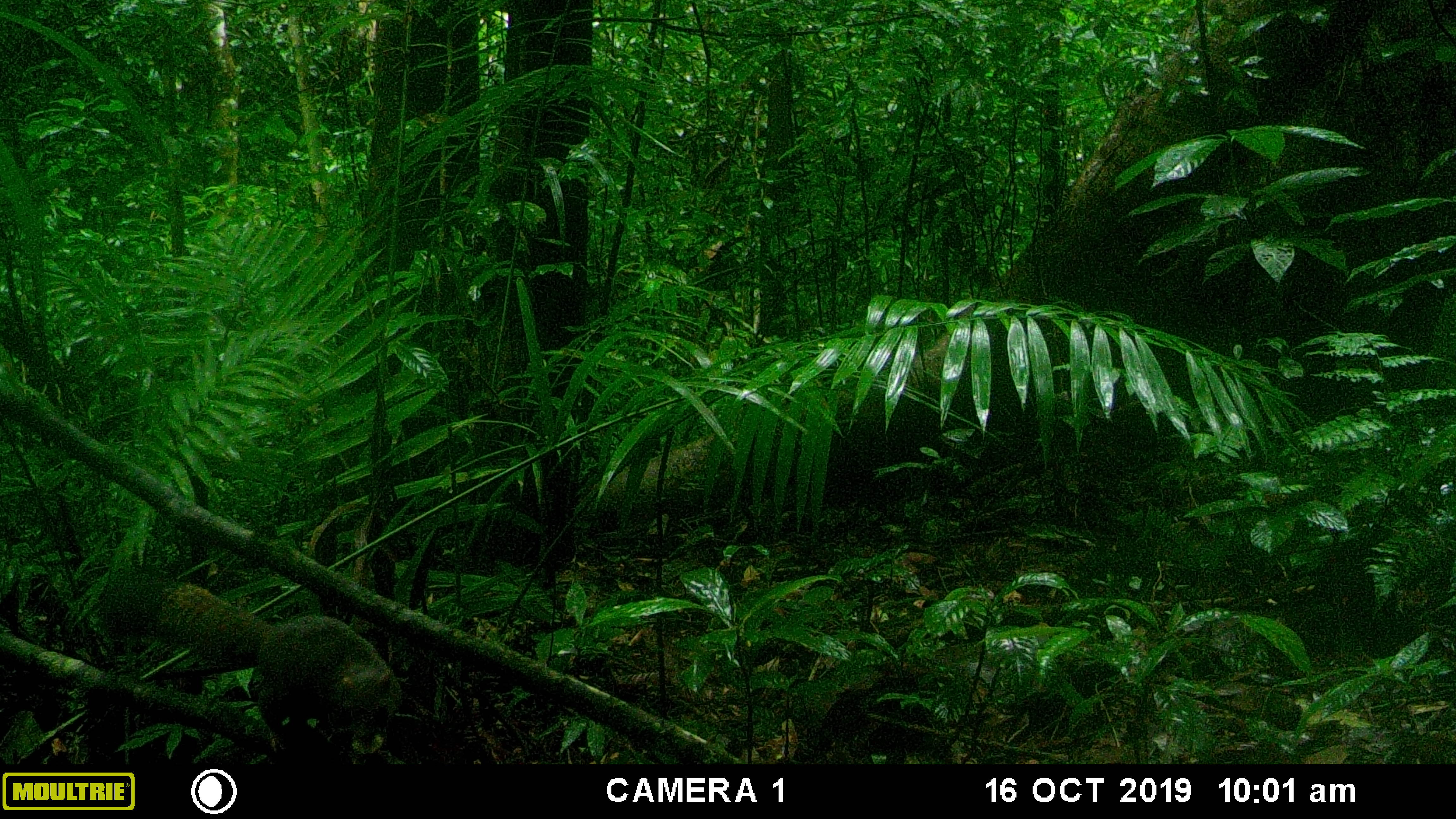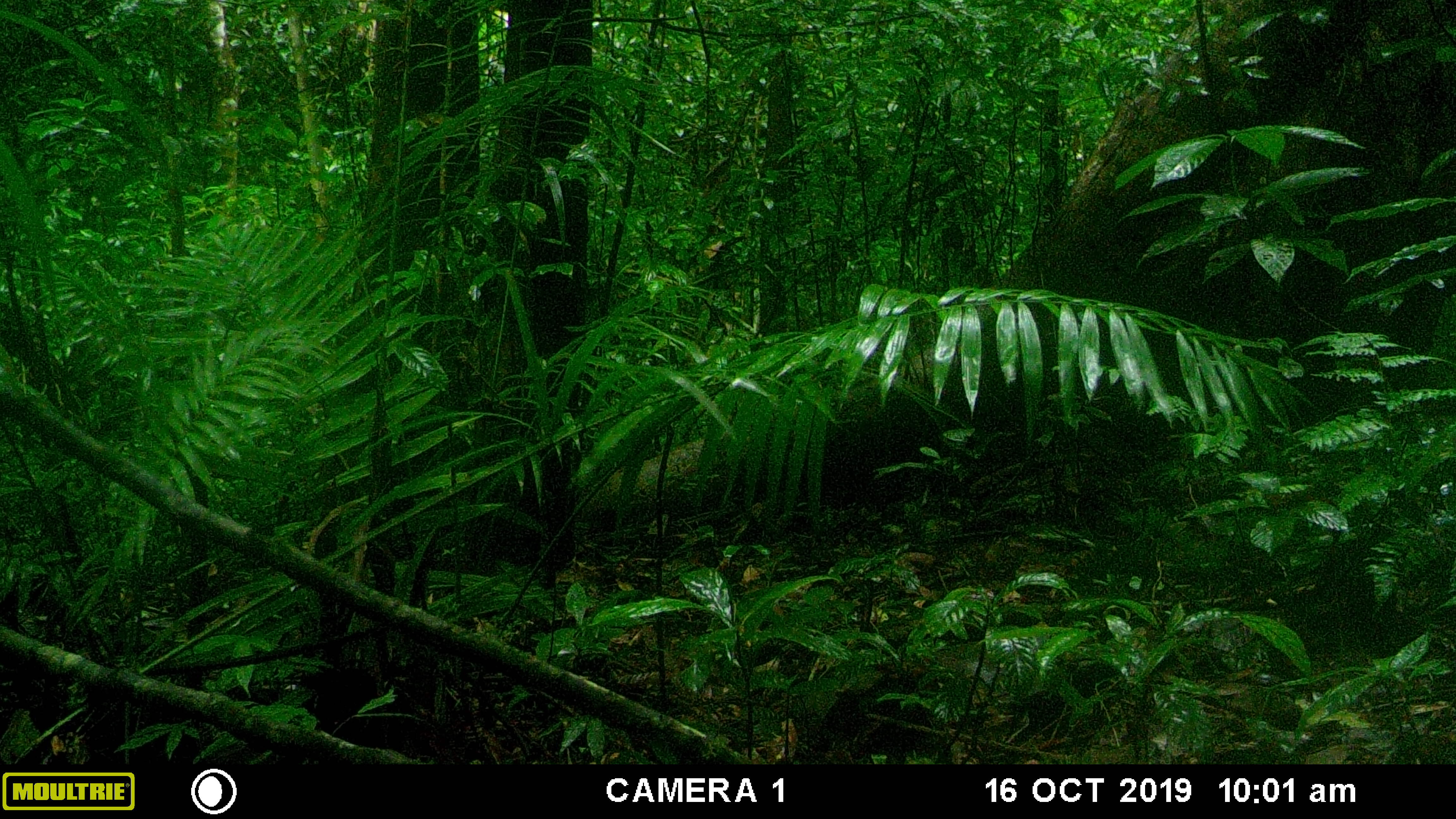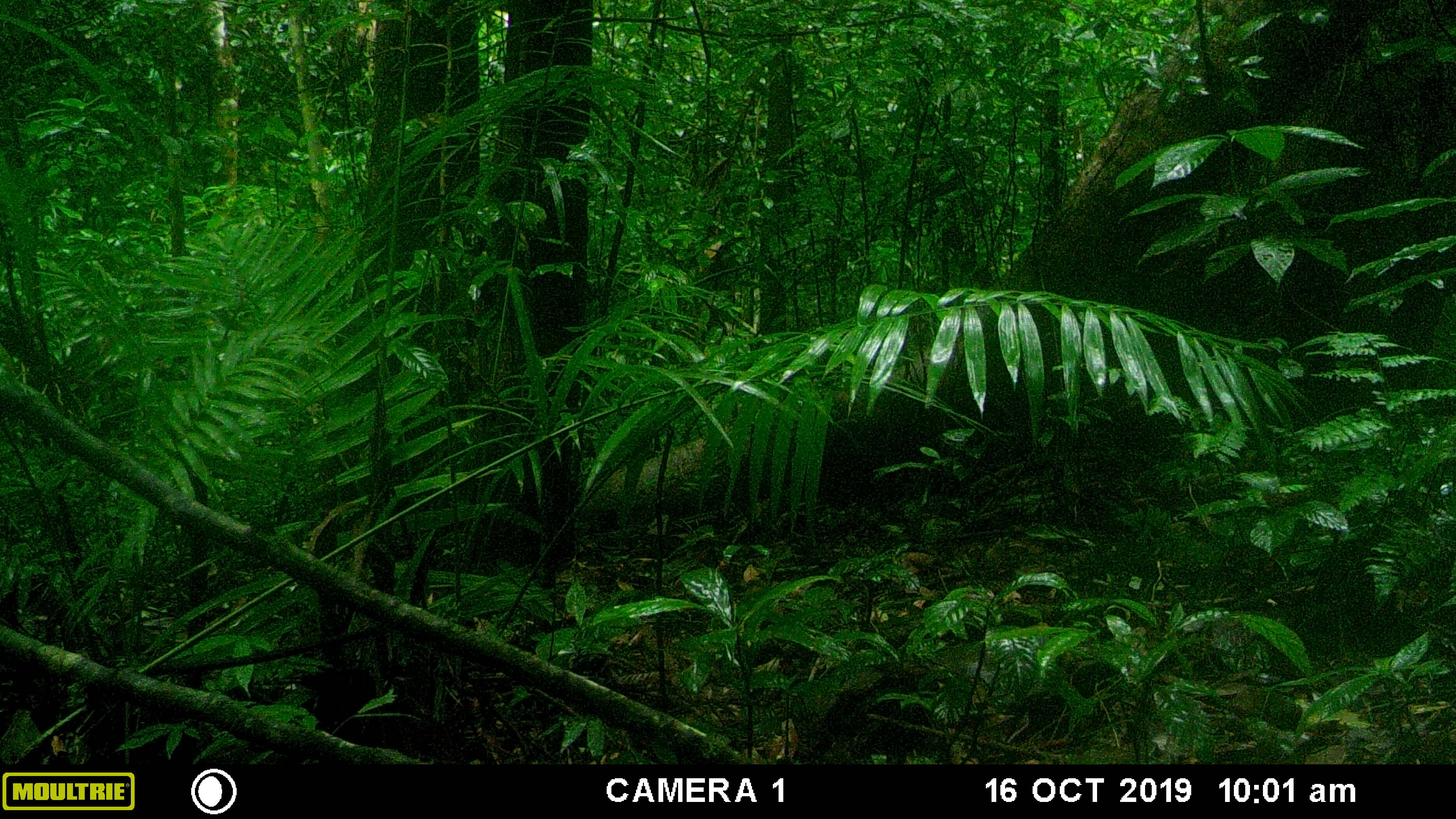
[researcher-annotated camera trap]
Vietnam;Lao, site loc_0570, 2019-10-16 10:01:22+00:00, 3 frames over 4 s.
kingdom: Animalia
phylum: Chordata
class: Mammalia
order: Rodentia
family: Sciuridae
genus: Callosciurus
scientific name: Callosciurus erythraeus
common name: pallas's squirrel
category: pallass squirrel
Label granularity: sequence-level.